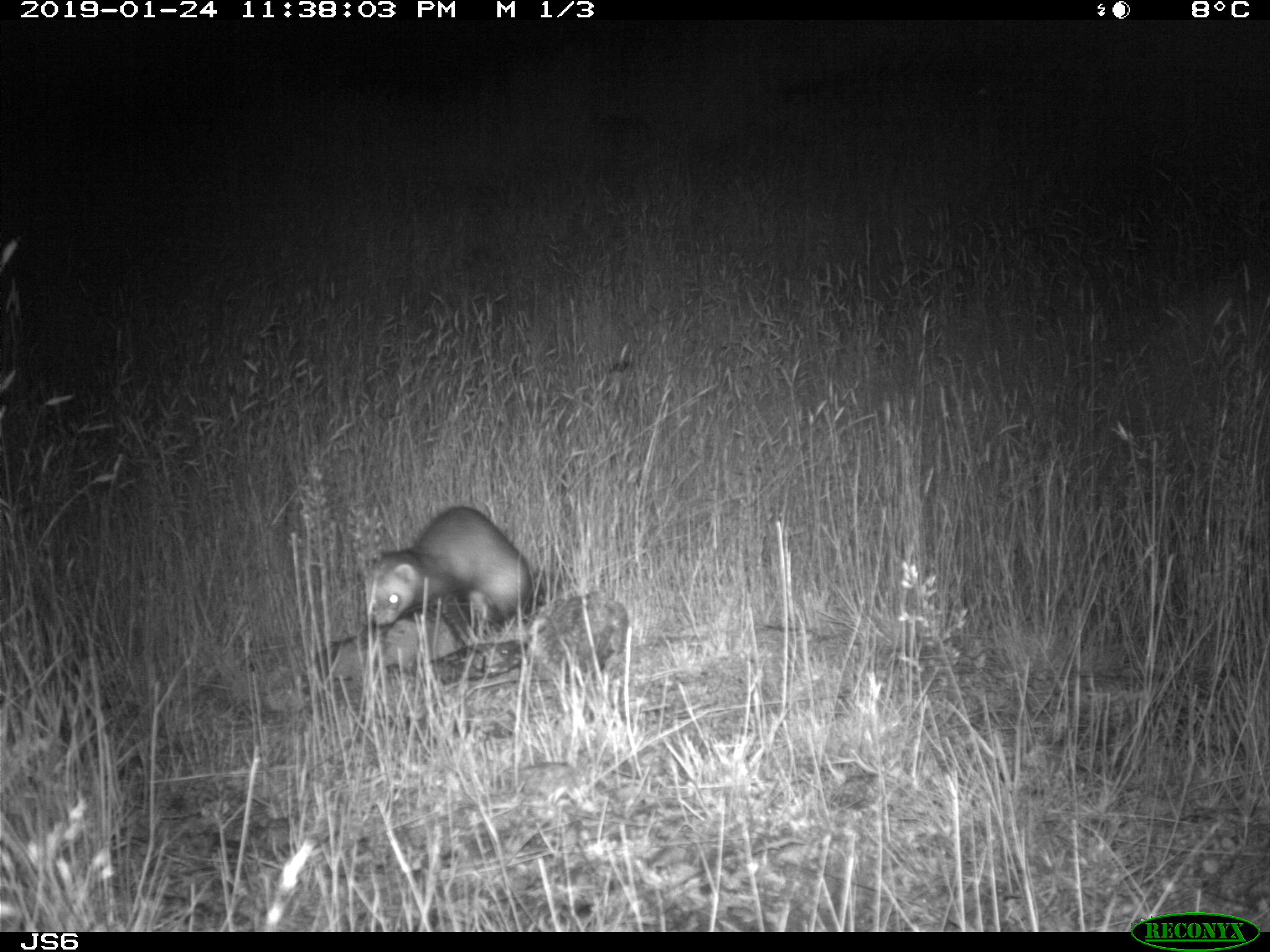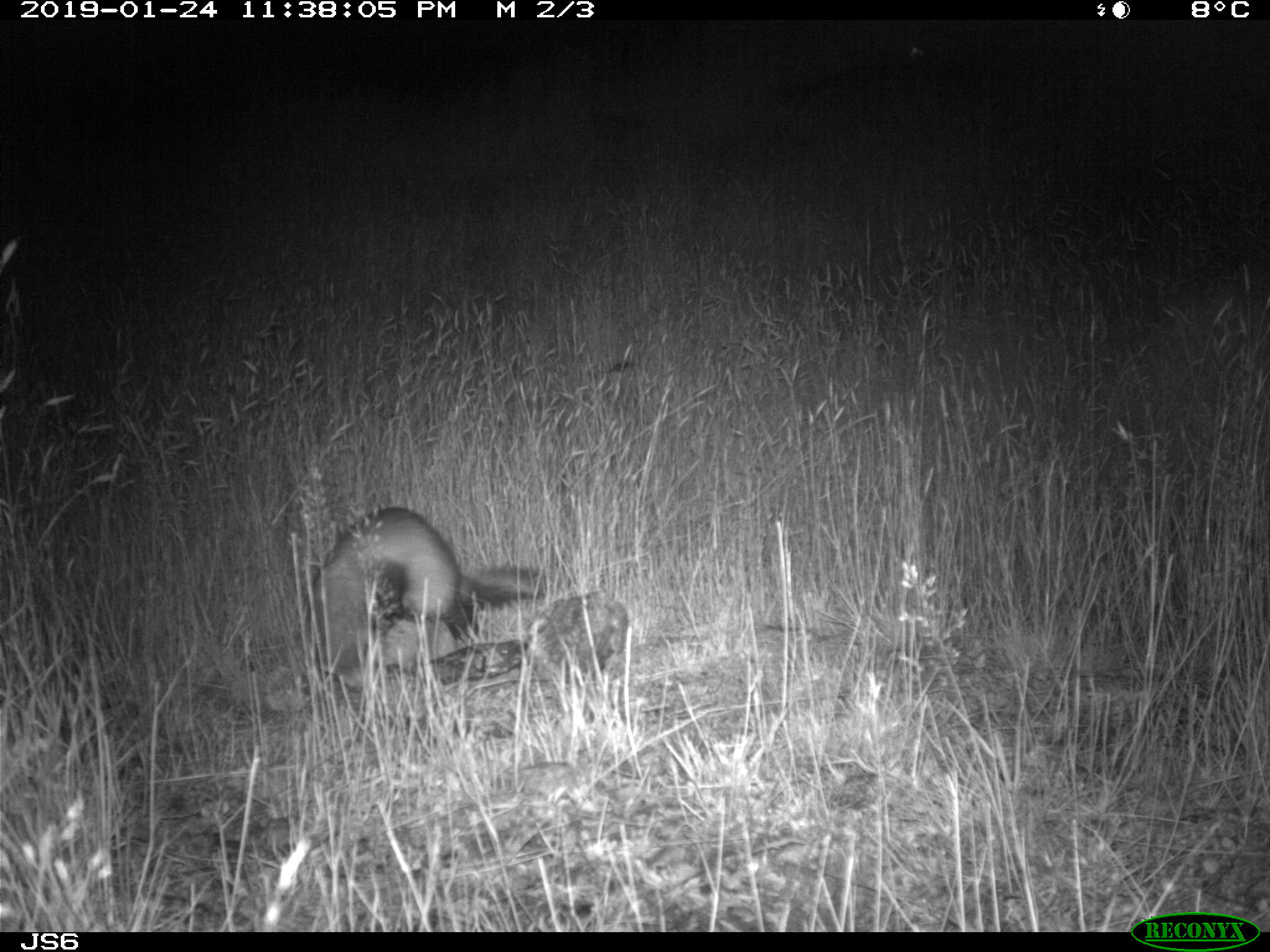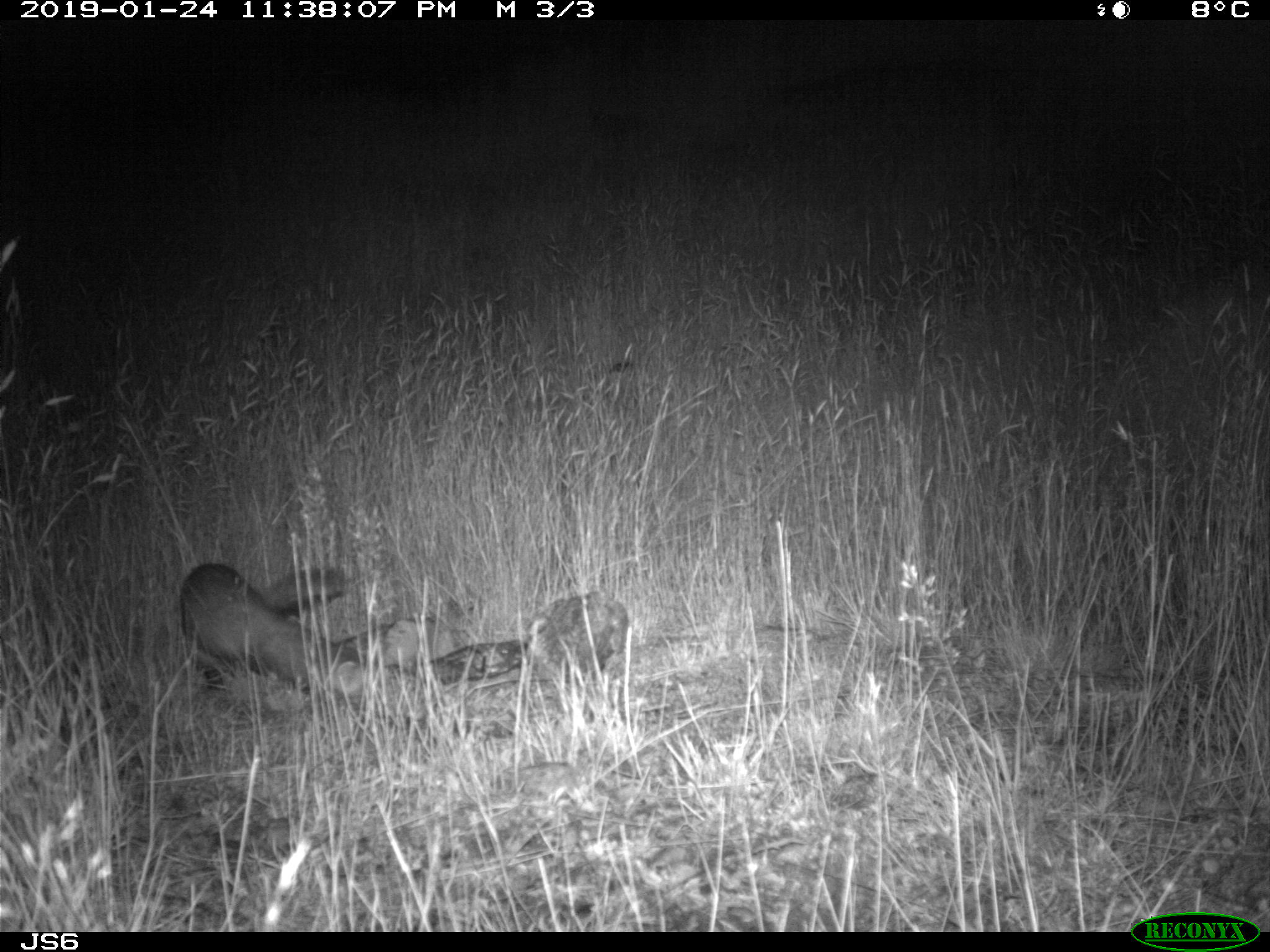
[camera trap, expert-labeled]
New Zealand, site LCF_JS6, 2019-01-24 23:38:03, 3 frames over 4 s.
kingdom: Animalia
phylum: Chordata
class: Mammalia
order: Carnivora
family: Mustelidae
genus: Mustela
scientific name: Mustela furo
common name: ferret